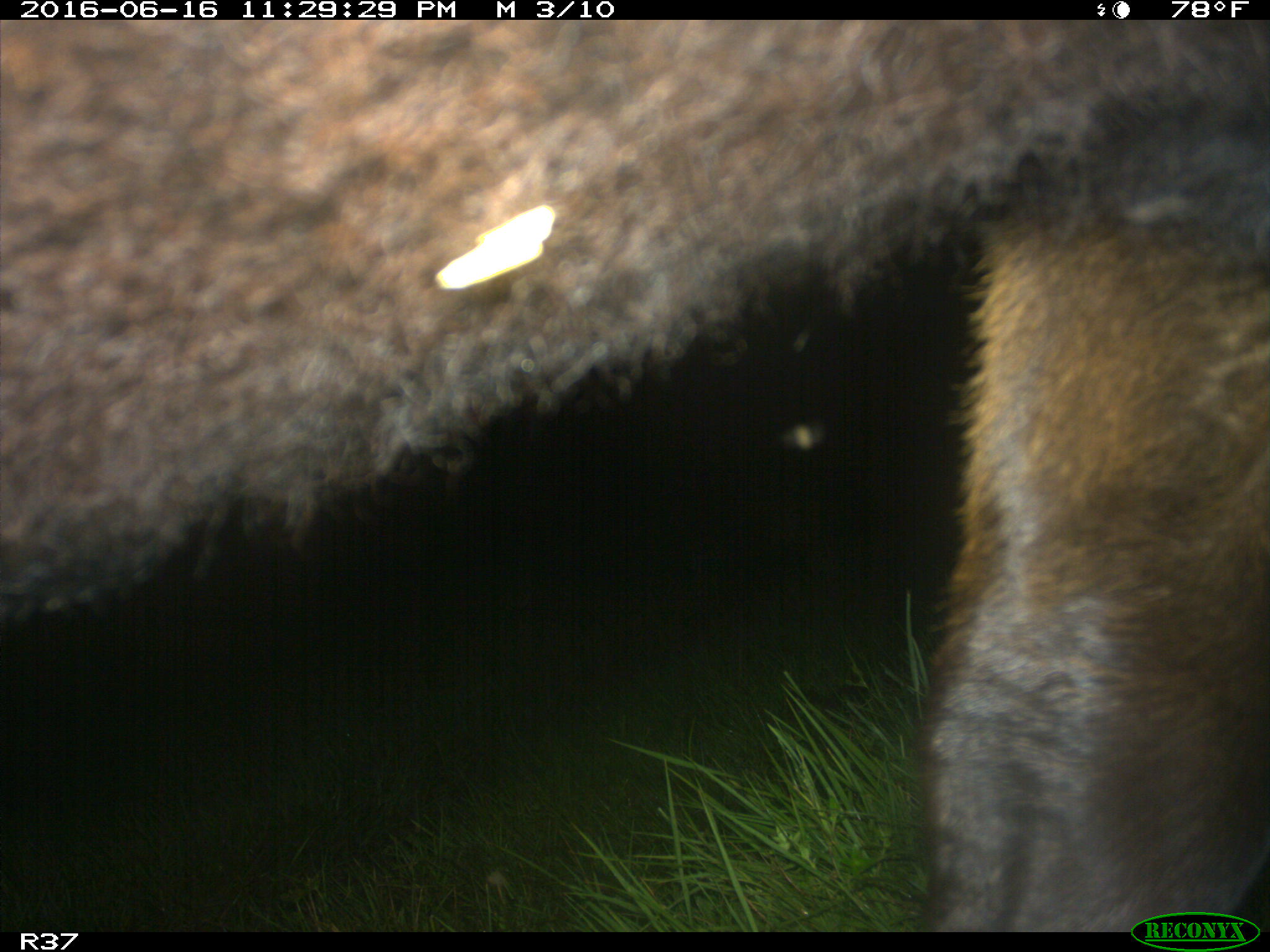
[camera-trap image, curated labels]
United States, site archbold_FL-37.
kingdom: Animalia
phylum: Chordata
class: Mammalia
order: Artiodactyla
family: Bovidae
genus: Bos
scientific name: Bos taurus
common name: domestic cow